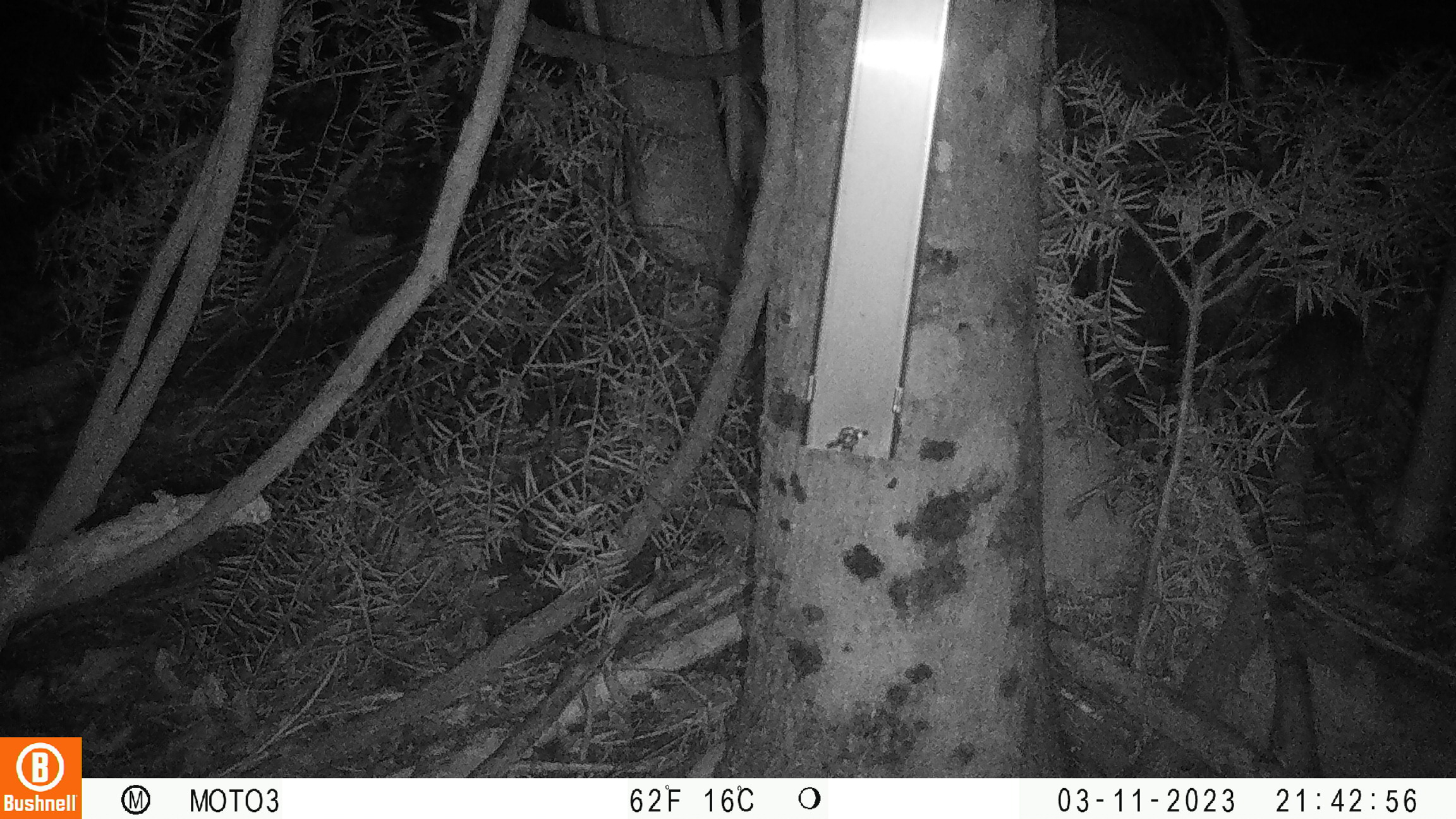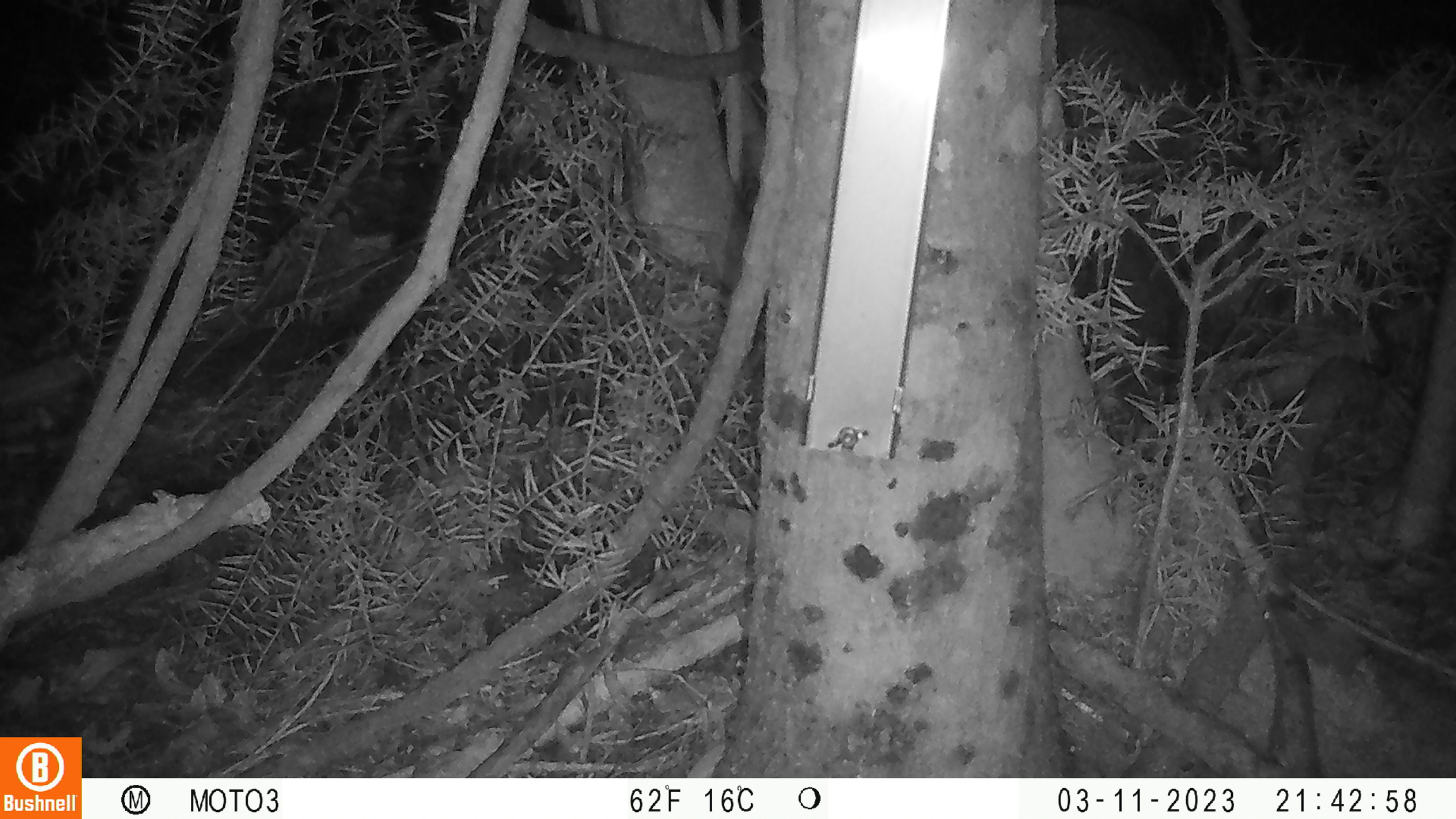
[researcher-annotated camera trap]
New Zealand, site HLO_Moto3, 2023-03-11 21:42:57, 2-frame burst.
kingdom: Animalia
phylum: Chordata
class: Mammalia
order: Rodentia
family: Muridae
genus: Rattus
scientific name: Rattus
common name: rat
Rat (Rattus).